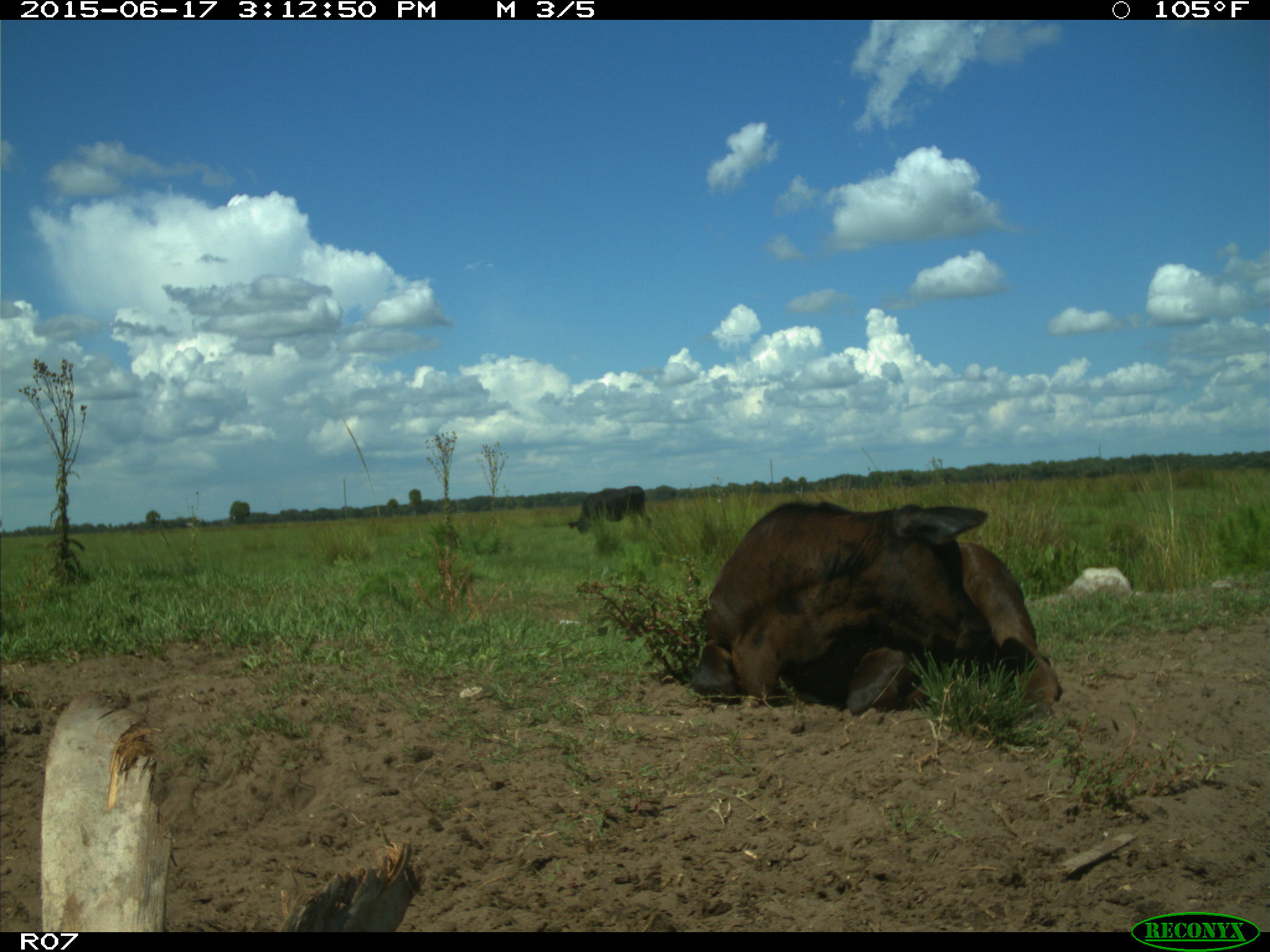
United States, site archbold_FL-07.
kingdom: Animalia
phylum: Chordata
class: Mammalia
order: Artiodactyla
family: Bovidae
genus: Bos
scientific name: Bos taurus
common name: domestic cow